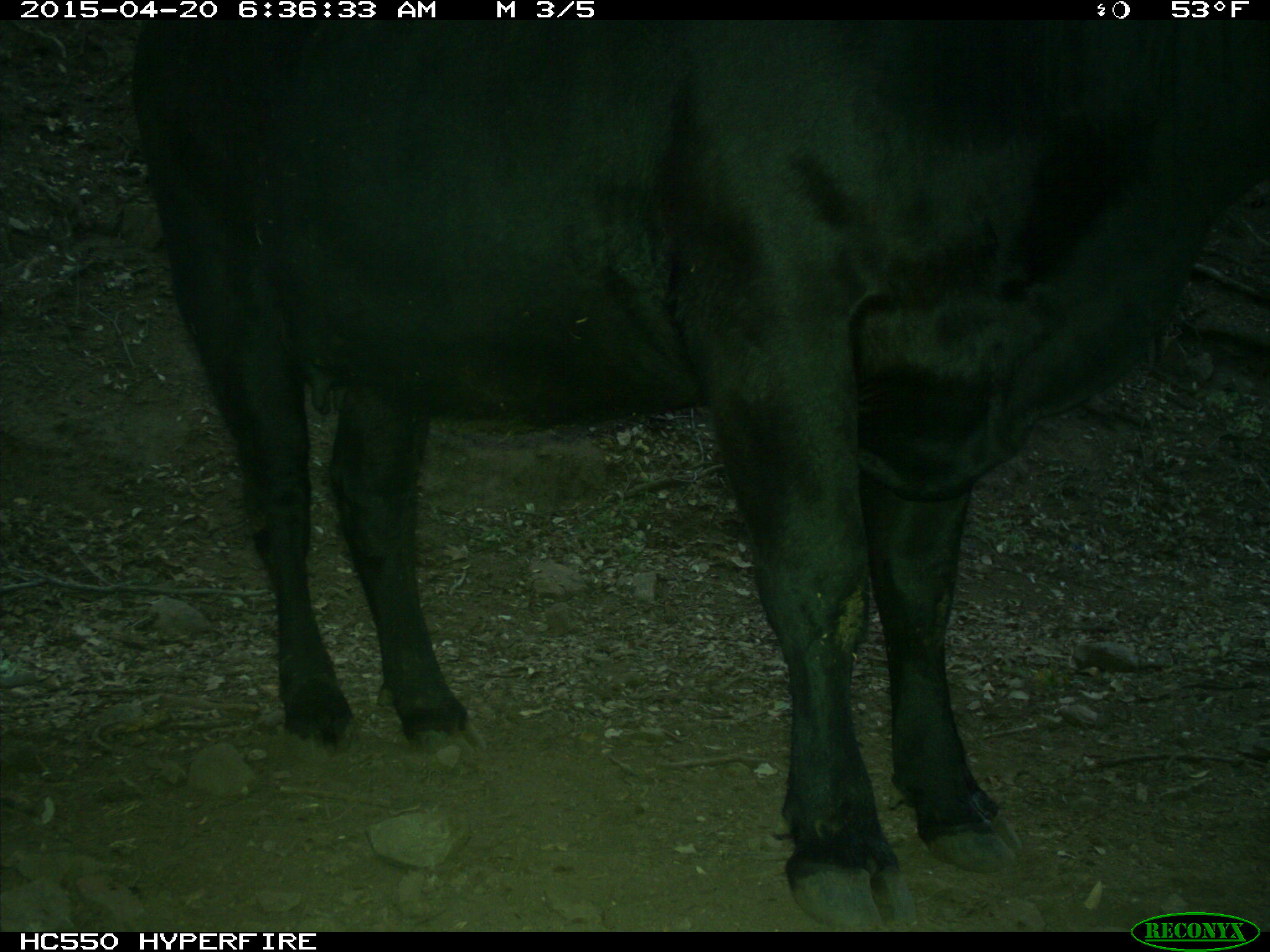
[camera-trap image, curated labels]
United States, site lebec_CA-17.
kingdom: Animalia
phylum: Chordata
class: Mammalia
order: Artiodactyla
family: Bovidae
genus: Bos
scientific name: Bos taurus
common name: domestic cow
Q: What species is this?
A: Bos taurus (domestic cow).